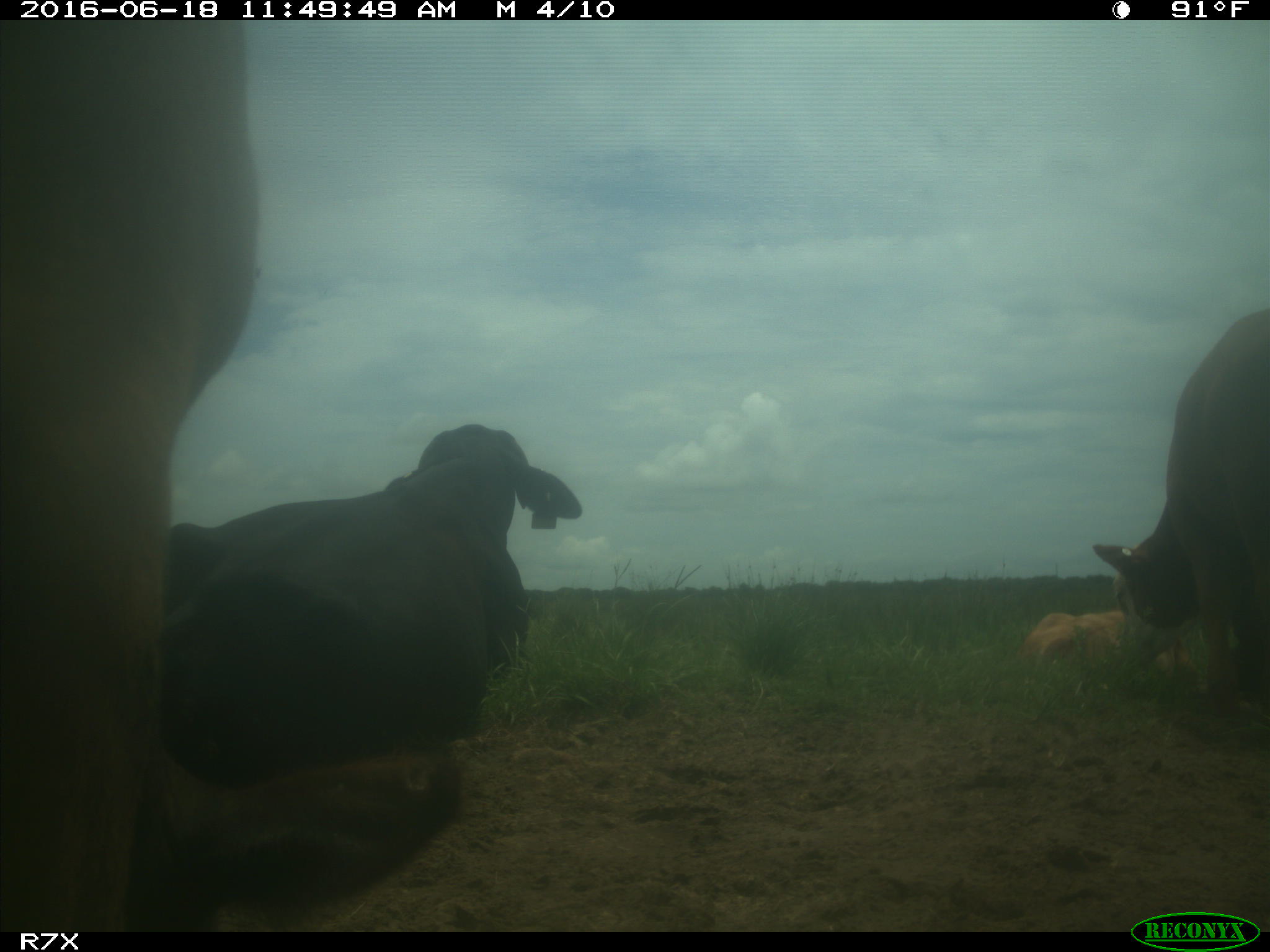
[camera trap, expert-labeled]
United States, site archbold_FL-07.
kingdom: Animalia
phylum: Chordata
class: Mammalia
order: Artiodactyla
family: Bovidae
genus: Bos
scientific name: Bos taurus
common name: domestic cow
Bos taurus (domestic cow).